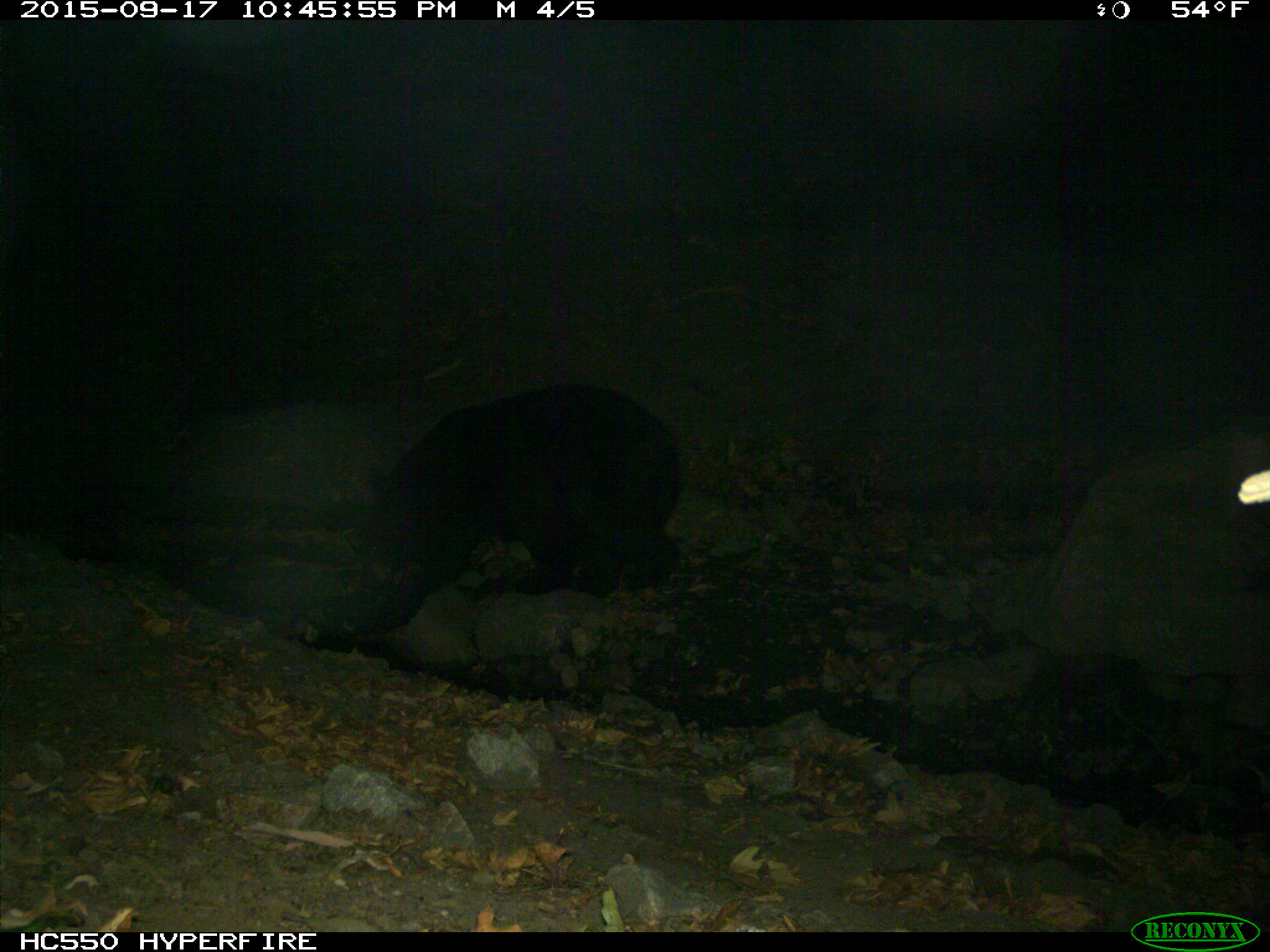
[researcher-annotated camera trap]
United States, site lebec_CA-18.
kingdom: Animalia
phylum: Chordata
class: Mammalia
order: Carnivora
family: Ursidae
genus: Ursus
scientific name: Ursus americanus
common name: american black bear